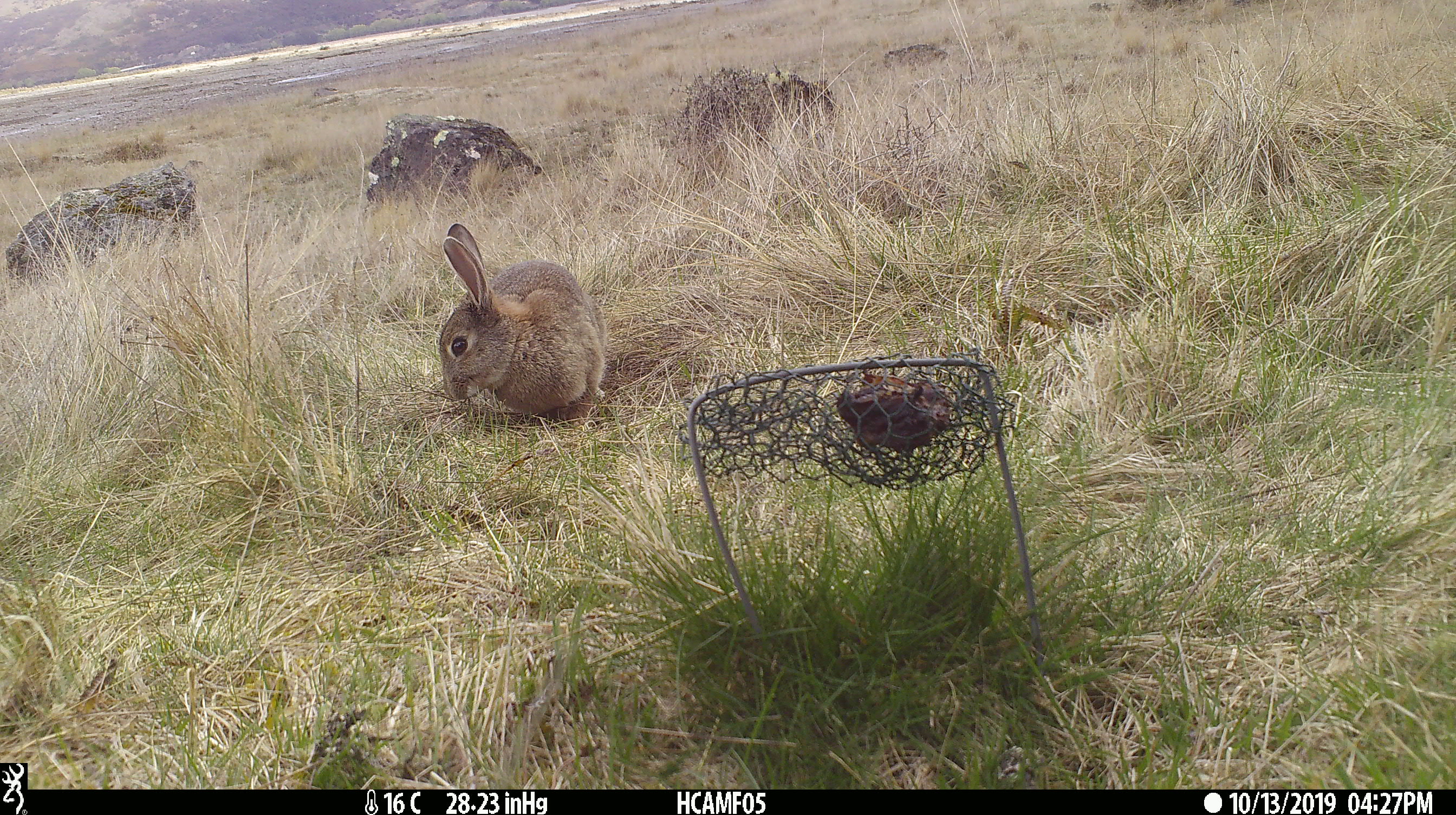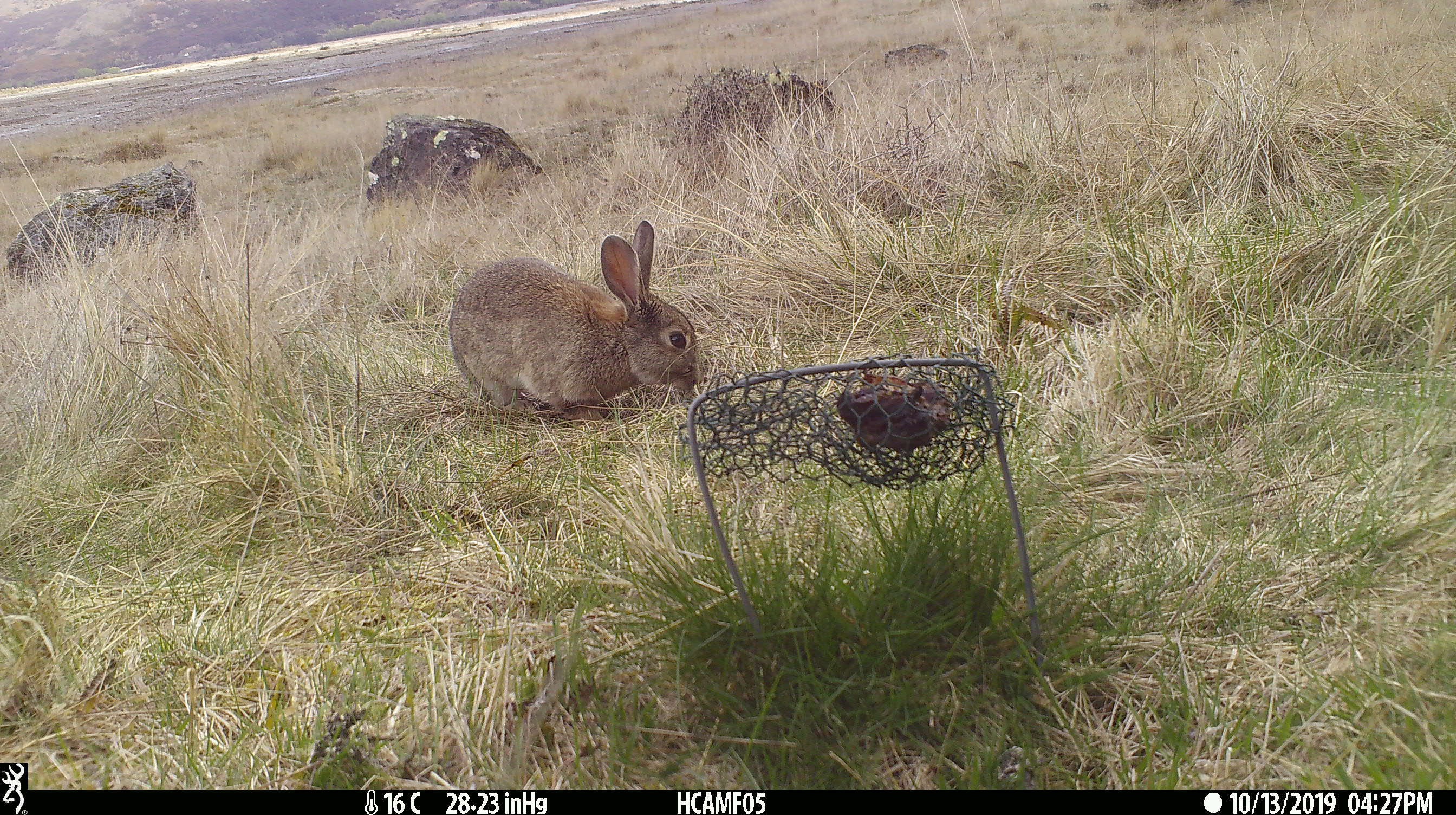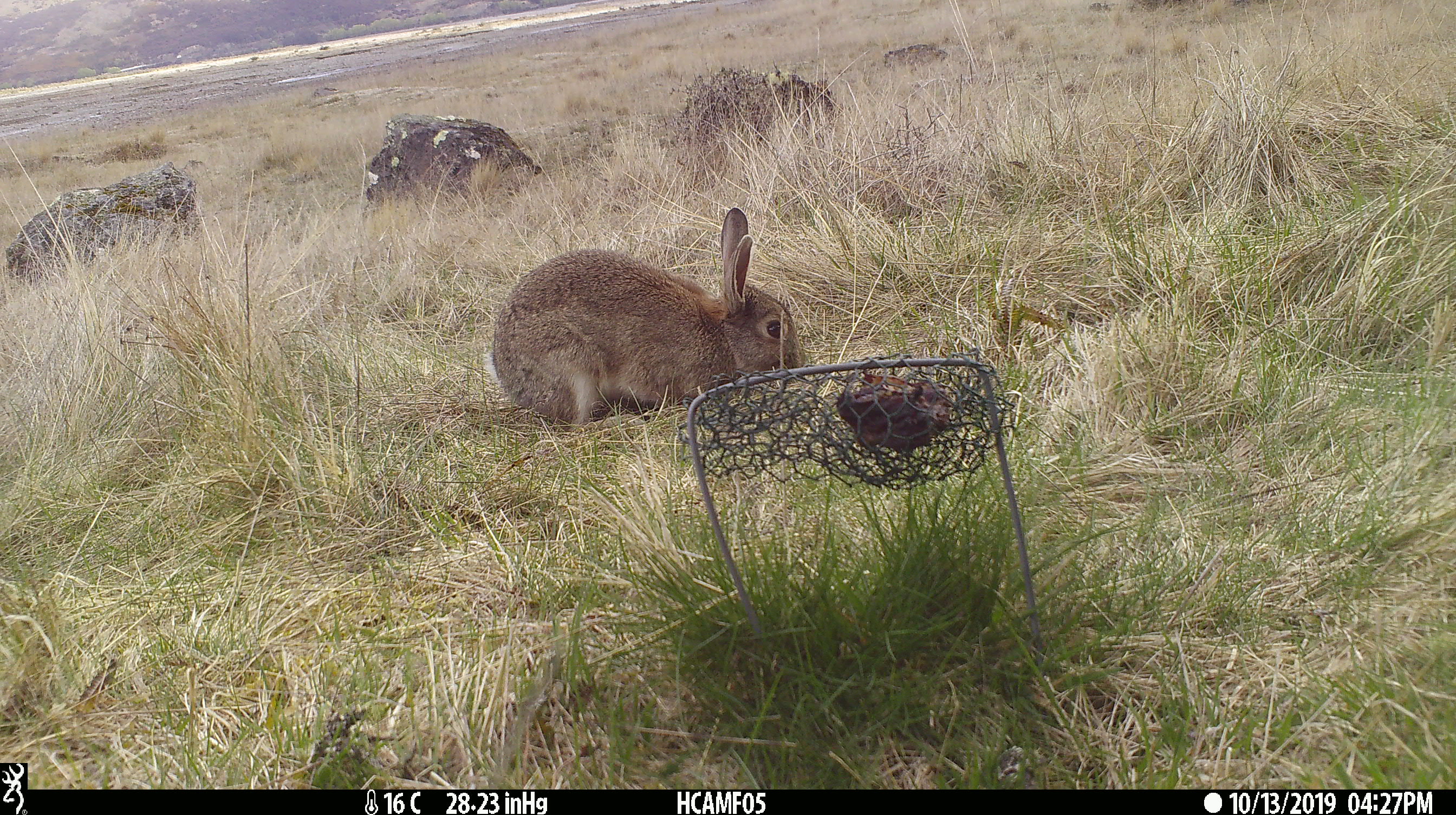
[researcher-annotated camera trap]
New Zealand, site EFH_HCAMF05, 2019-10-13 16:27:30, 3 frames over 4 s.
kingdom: Animalia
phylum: Chordata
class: Mammalia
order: Lagomorpha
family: Leporidae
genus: Oryctolagus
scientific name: Oryctolagus cuniculus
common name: european rabbit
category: rabbit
Rabbit (european rabbit) (Oryctolagus cuniculus).